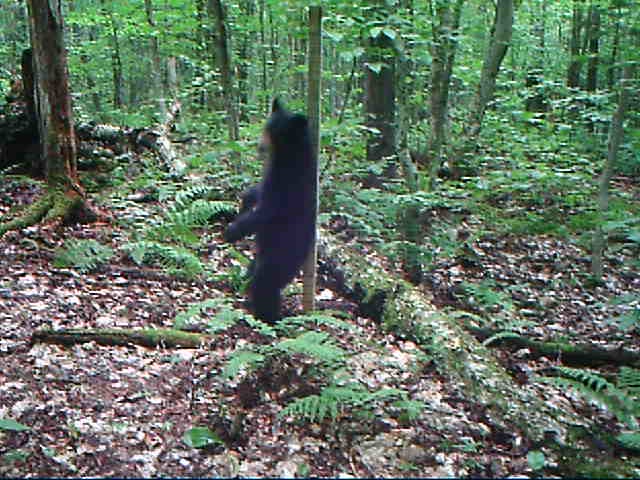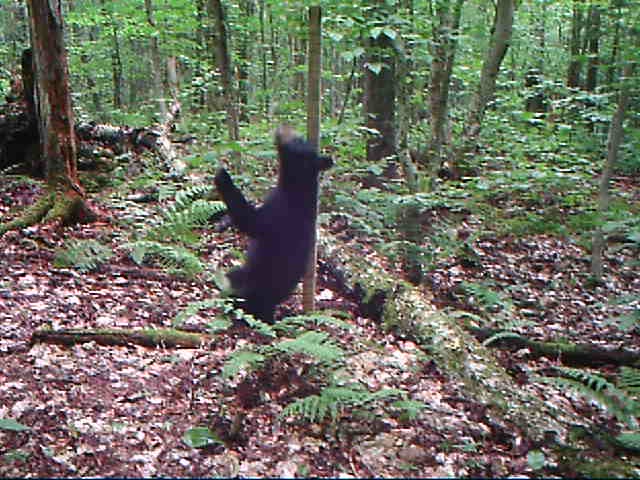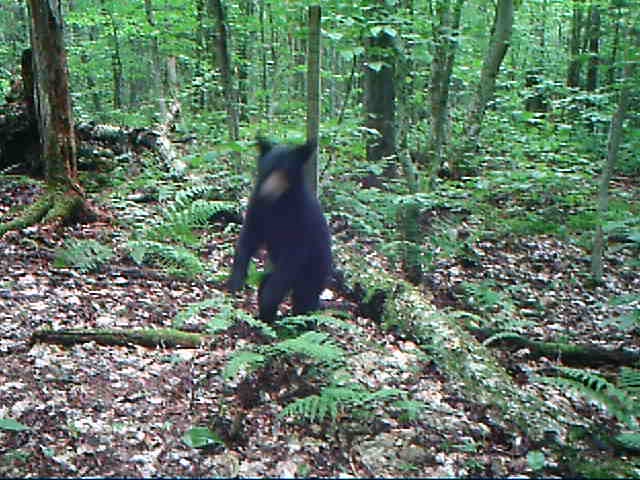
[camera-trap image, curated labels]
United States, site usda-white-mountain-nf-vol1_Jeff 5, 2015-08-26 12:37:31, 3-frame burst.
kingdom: Animalia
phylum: Chordata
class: Mammalia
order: Carnivora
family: Ursidae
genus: Ursus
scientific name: Ursus americanus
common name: black bear